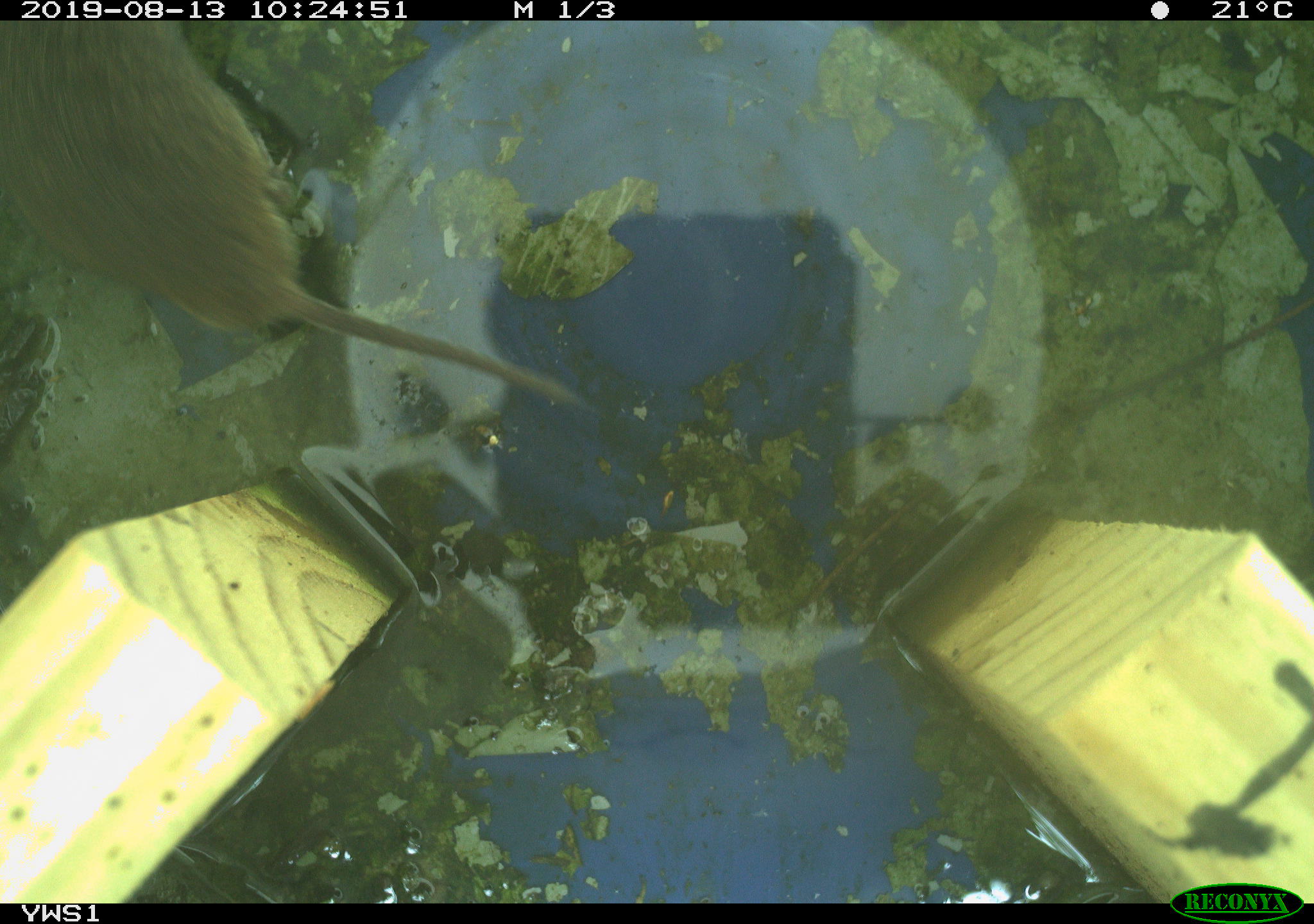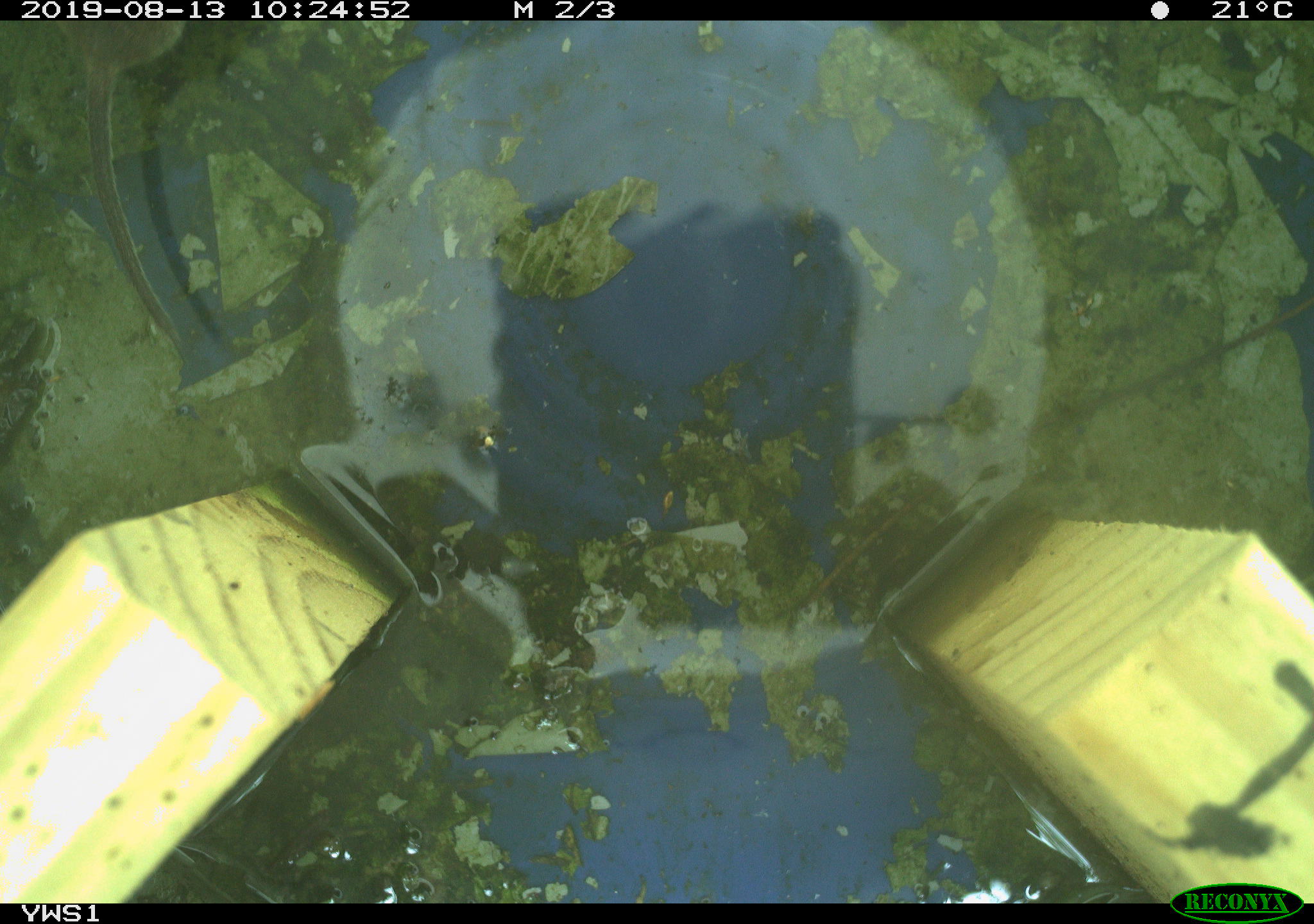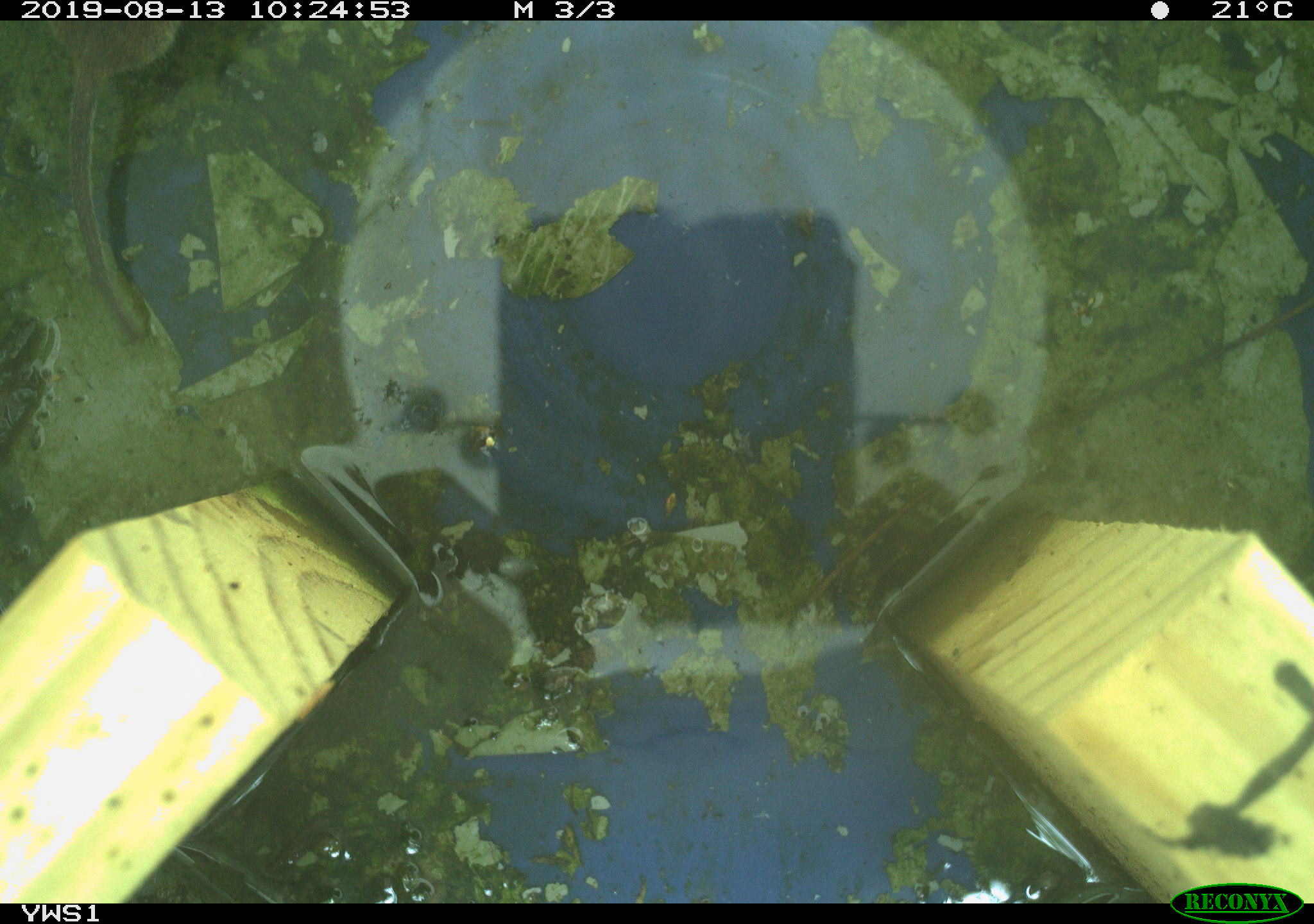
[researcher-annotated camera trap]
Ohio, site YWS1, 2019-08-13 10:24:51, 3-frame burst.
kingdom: Animalia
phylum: Chordata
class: Mammalia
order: Rodentia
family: Cricetidae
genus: Microtus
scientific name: Microtus pennsylvanicus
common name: meadow vole